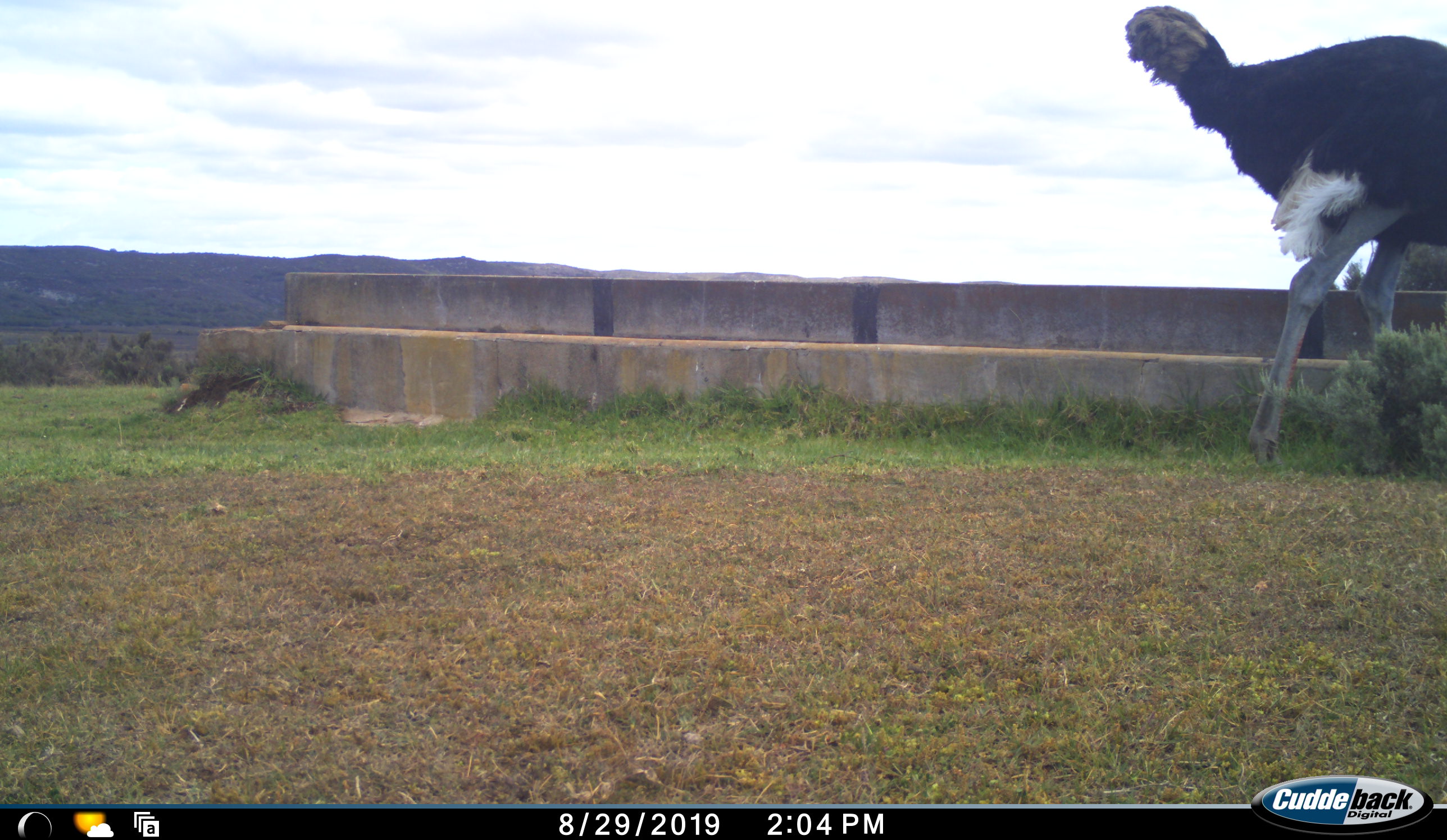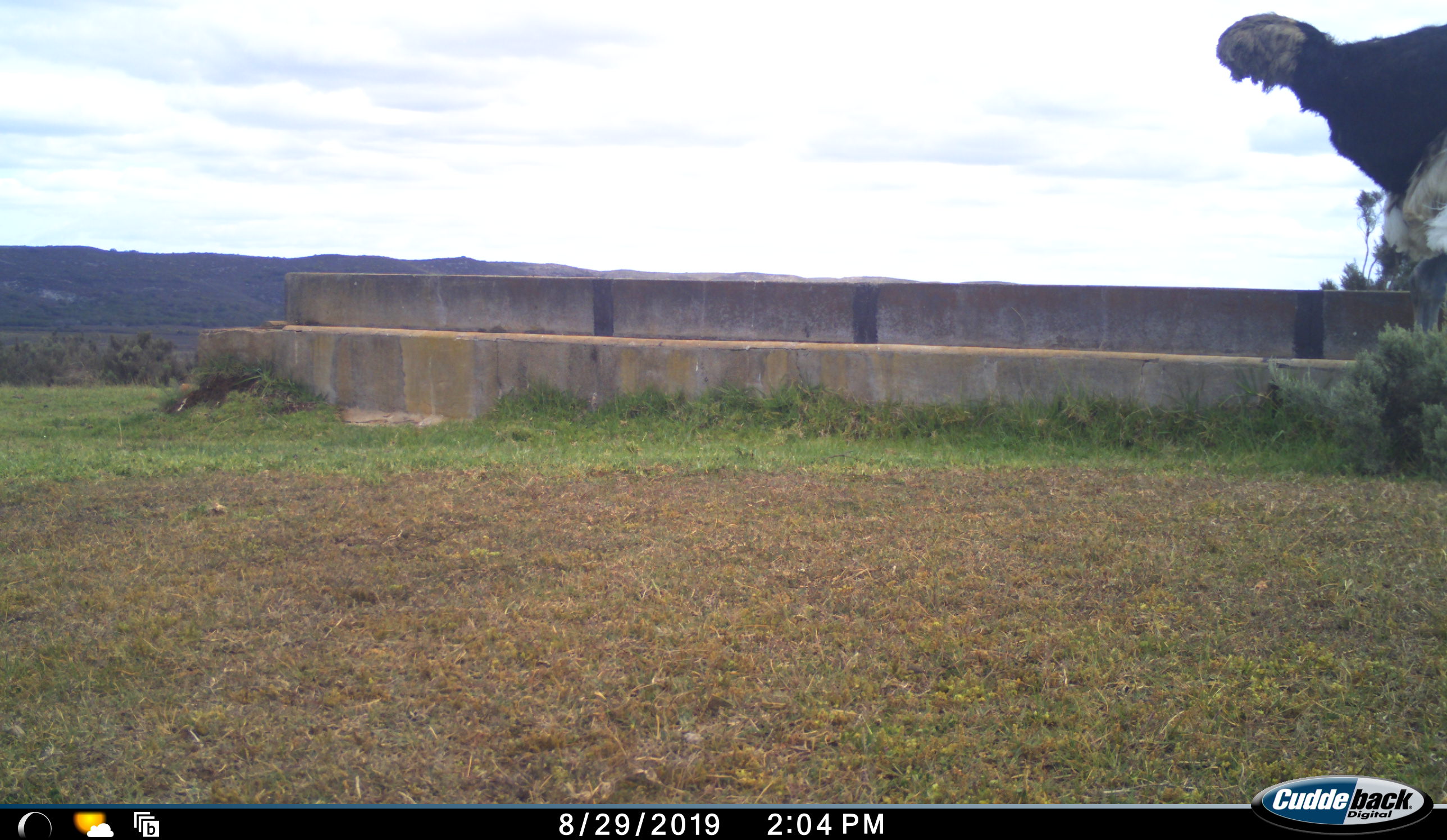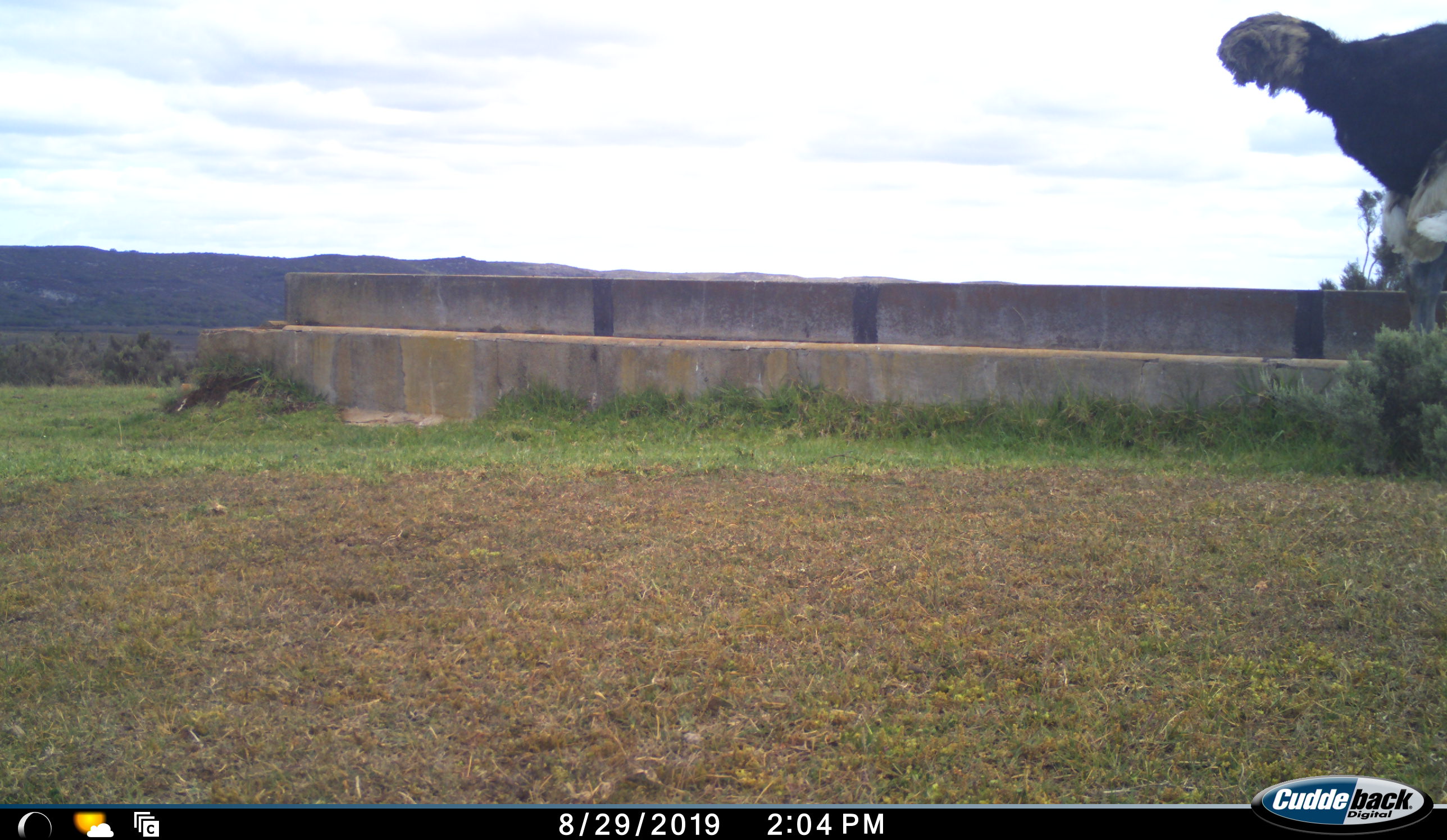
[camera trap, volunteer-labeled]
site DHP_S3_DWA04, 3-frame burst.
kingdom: Animalia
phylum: Chordata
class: Aves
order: Struthioniformes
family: Struthionidae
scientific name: Struthionidae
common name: ostrich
Ostrich (Struthionidae), count 1. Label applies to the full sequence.